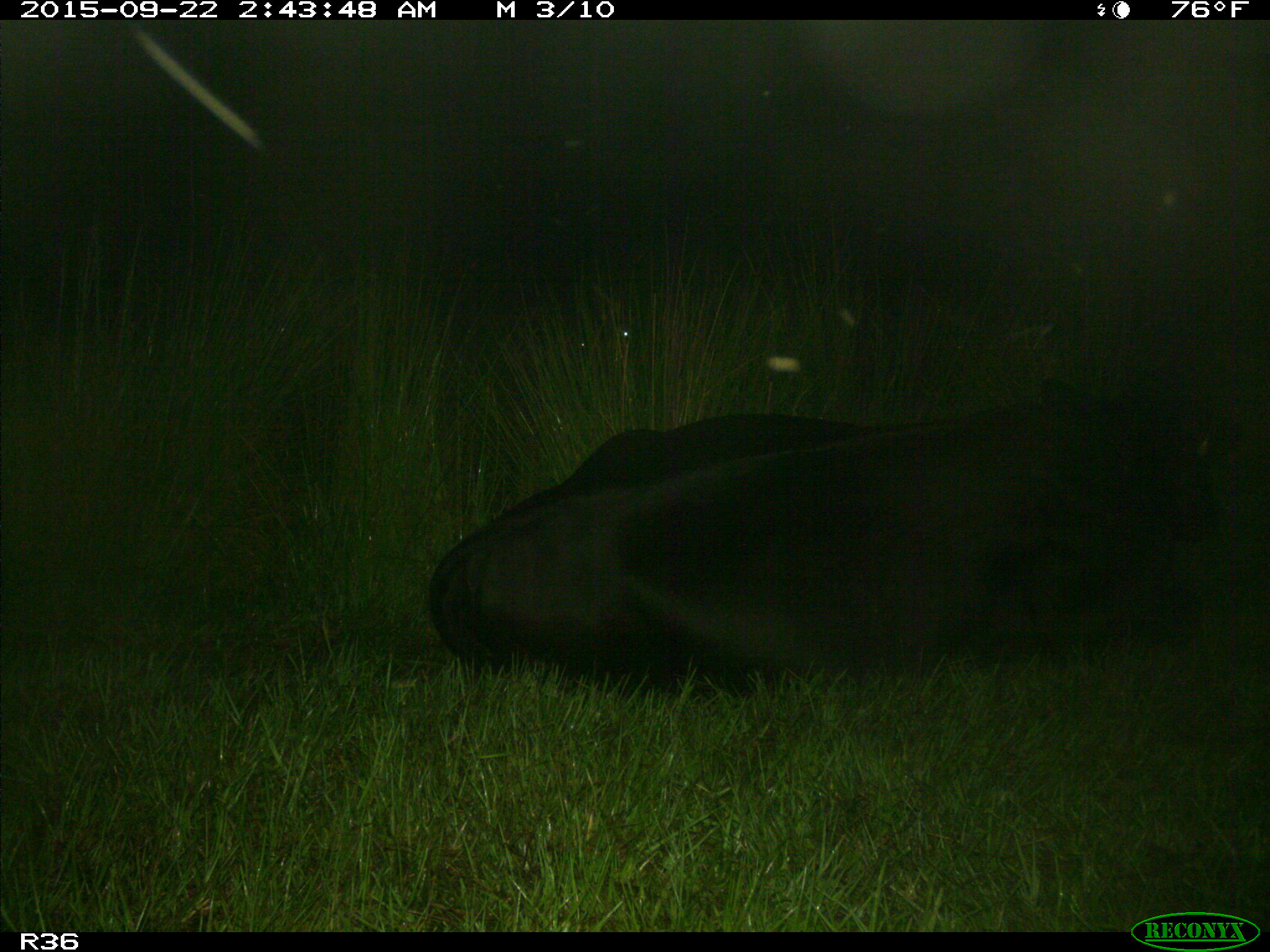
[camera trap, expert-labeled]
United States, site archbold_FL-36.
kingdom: Animalia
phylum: Chordata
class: Mammalia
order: Artiodactyla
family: Bovidae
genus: Bos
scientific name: Bos taurus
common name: domestic cow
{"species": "Bos taurus (domestic cow)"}